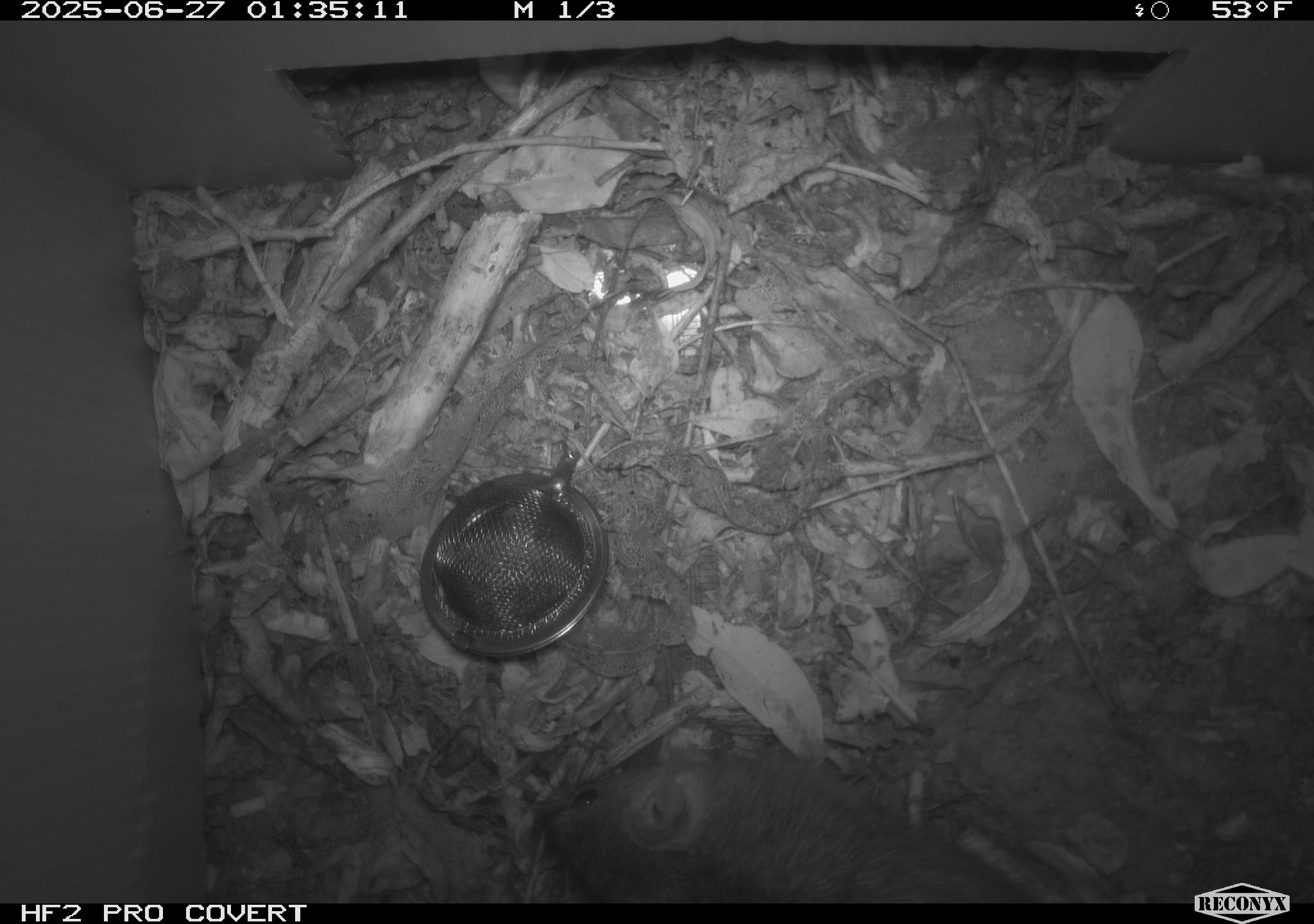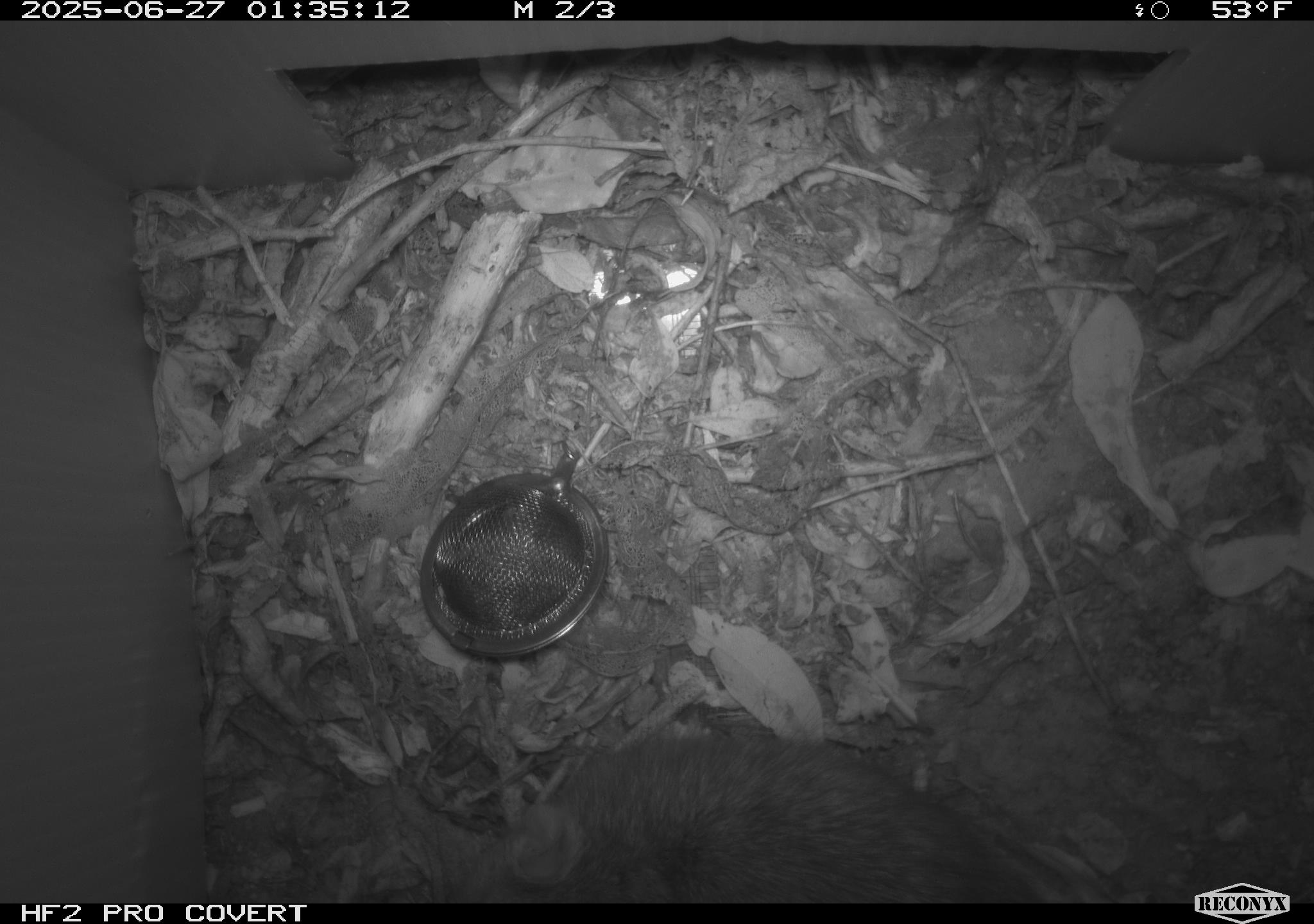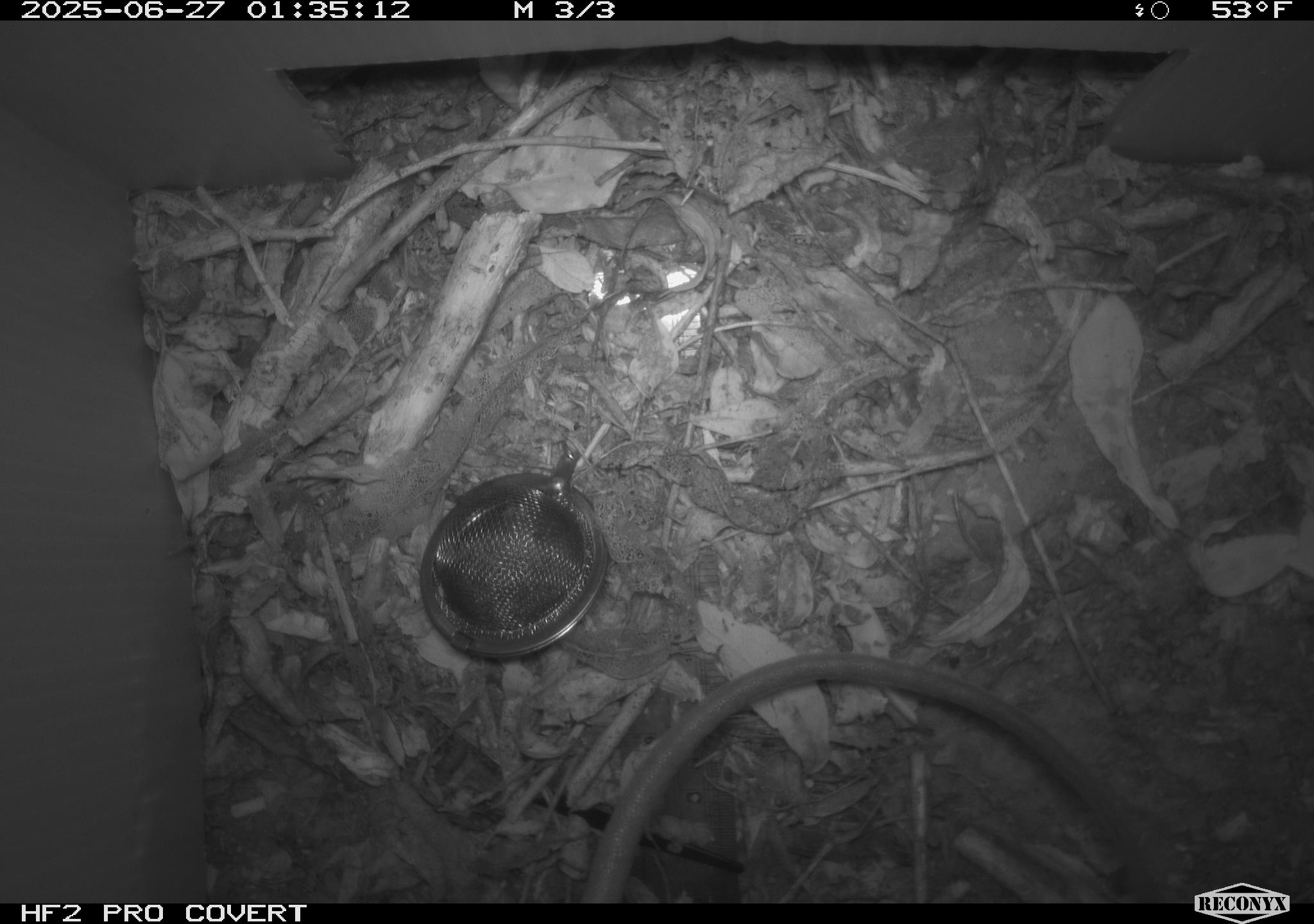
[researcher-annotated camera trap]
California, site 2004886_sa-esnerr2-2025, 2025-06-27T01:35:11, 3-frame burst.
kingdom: Animalia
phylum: Chordata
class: Mammalia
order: Rodentia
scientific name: Rodentia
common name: rodent